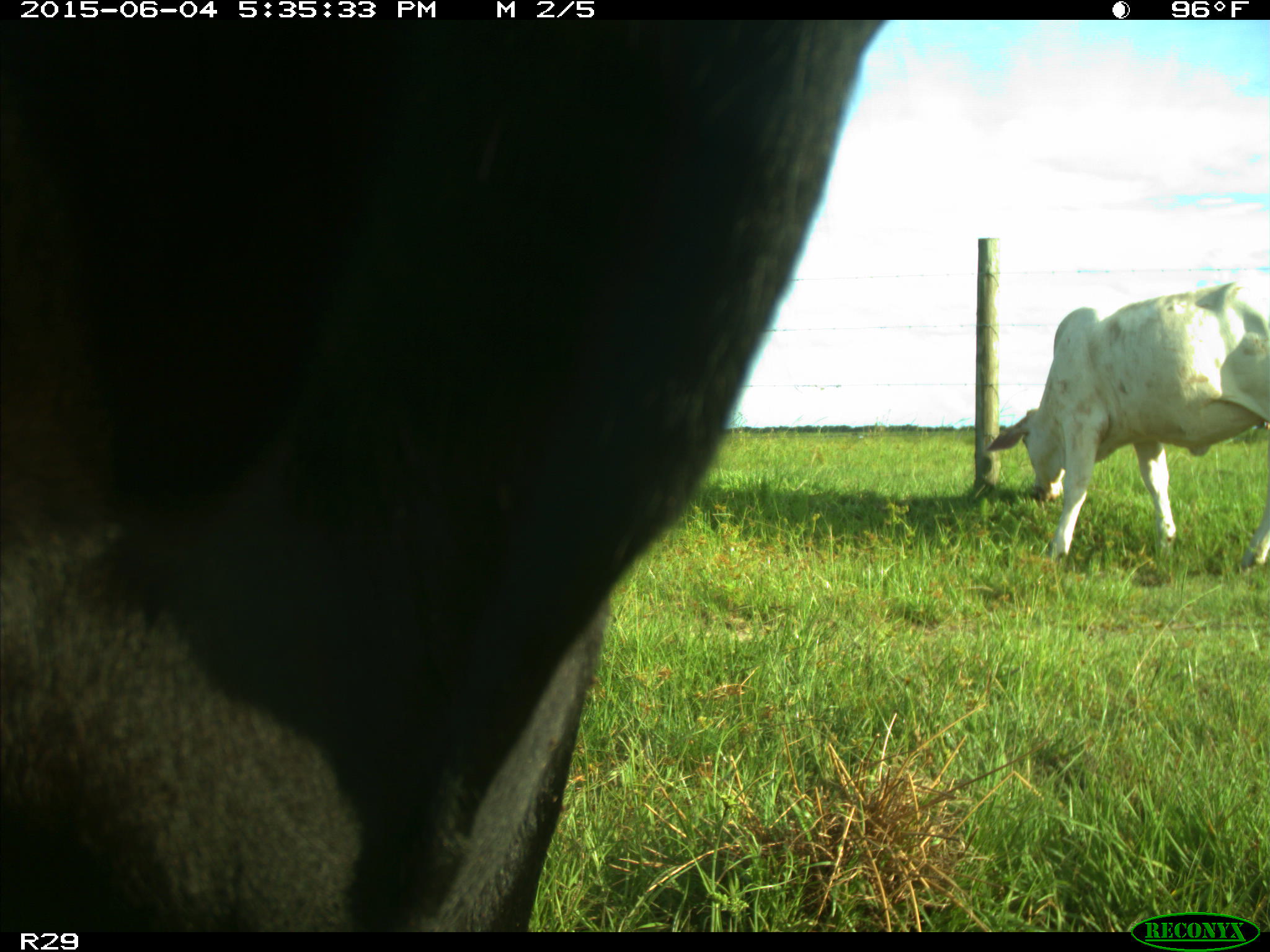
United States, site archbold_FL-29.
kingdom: Animalia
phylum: Chordata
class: Mammalia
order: Artiodactyla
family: Bovidae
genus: Bos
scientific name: Bos taurus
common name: domestic cow